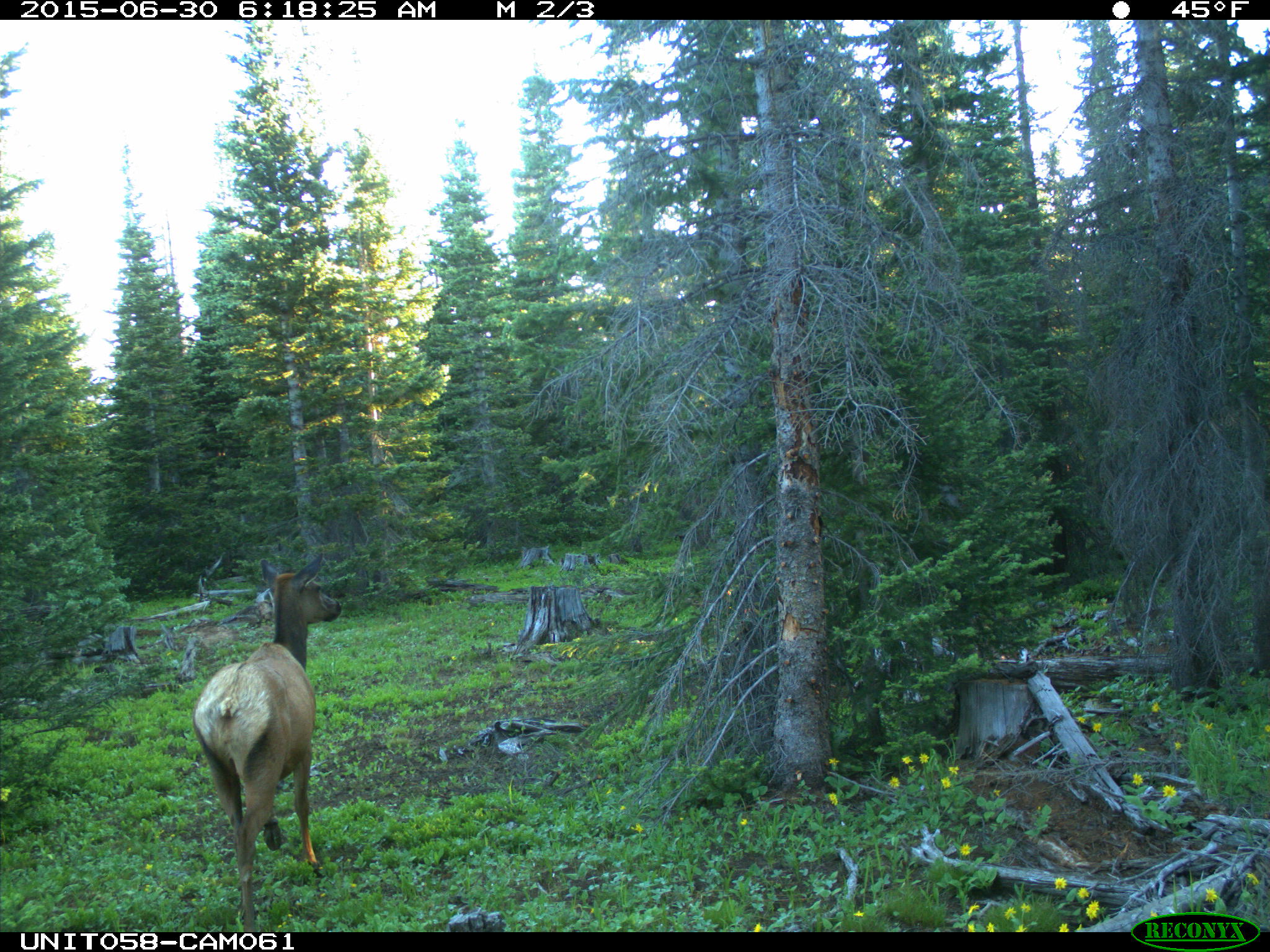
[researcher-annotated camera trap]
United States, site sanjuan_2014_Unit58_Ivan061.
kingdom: Animalia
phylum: Chordata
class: Mammalia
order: Artiodactyla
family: Cervidae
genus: Cervus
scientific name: Cervus elaphus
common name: red deer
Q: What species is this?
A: Cervus elaphus (red deer).